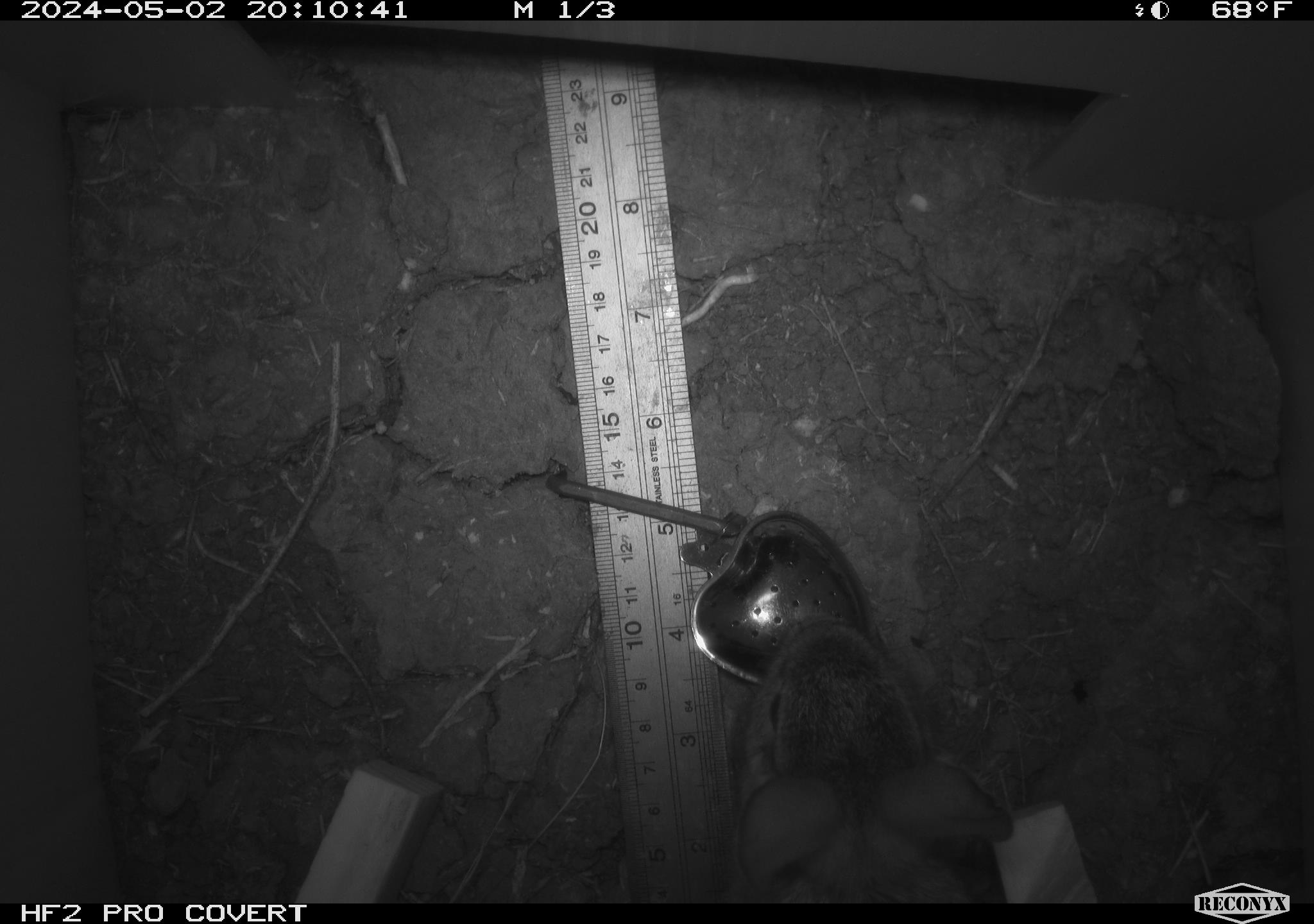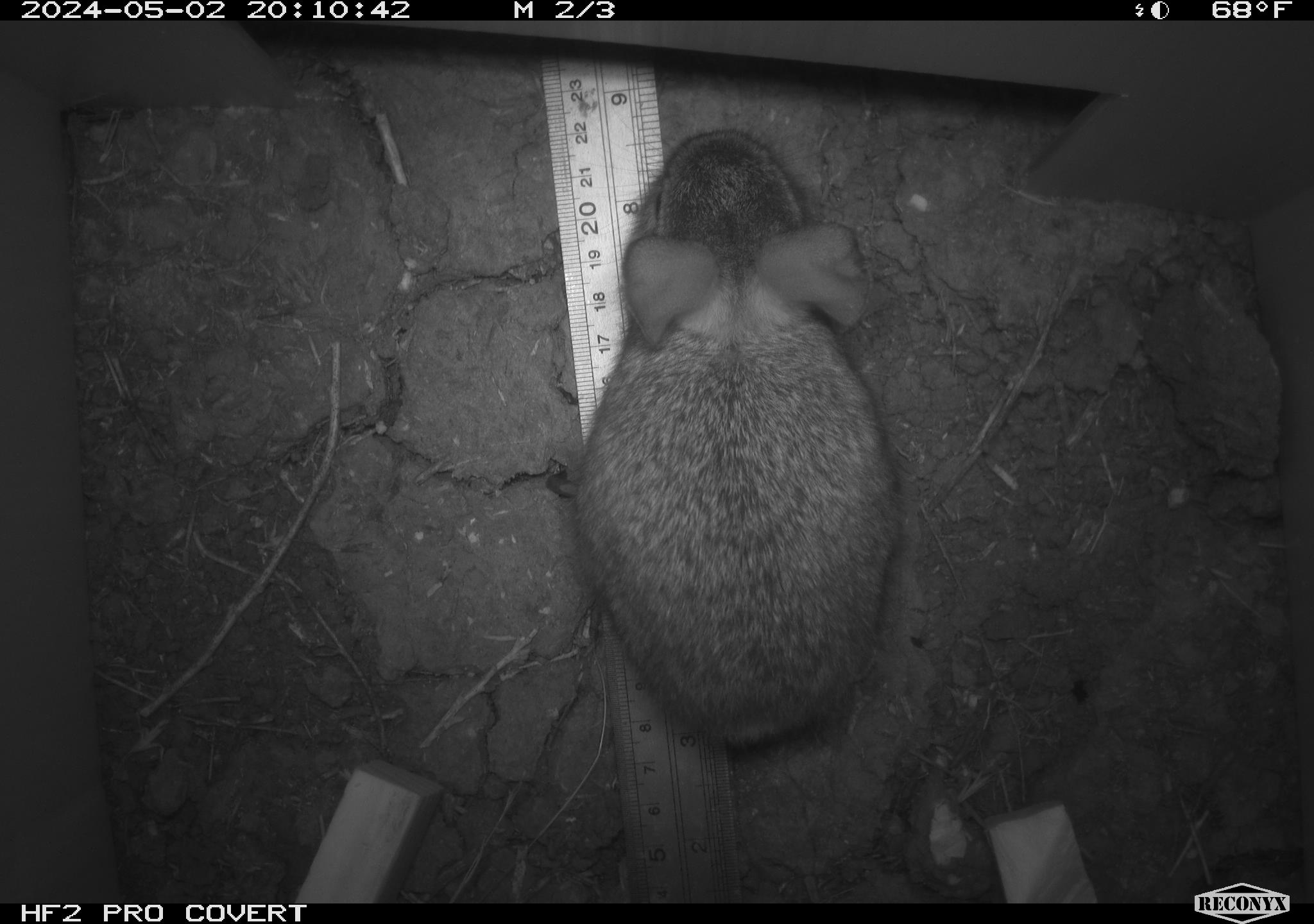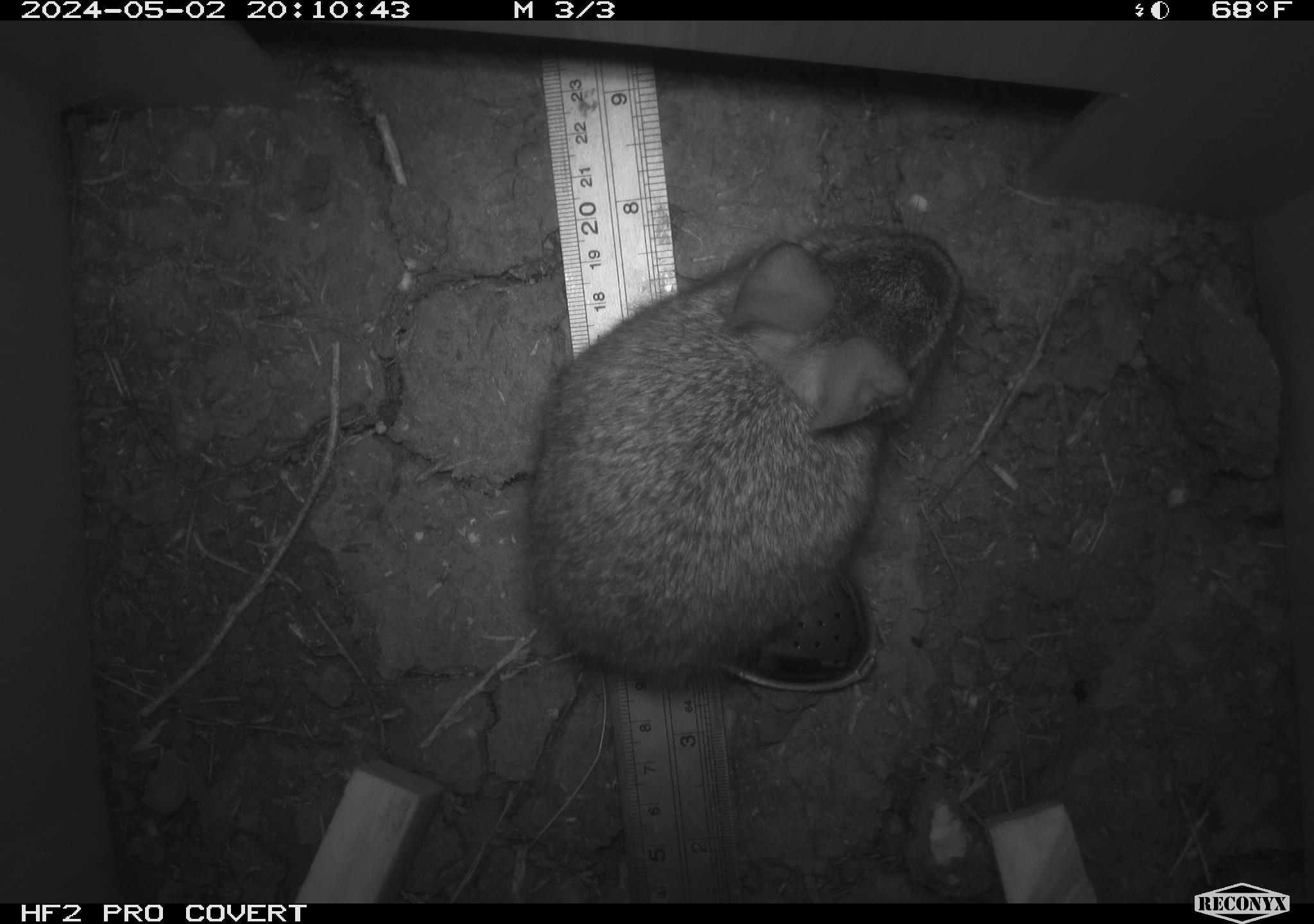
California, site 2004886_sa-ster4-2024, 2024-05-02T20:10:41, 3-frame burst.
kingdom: Animalia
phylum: Chordata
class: Mammalia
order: Lagomorpha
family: Leporidae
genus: Sylvilagus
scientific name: Sylvilagus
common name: cottontail rabbits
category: sylvilagus species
Sylvilagus species (cottontail rabbits) (Sylvilagus).